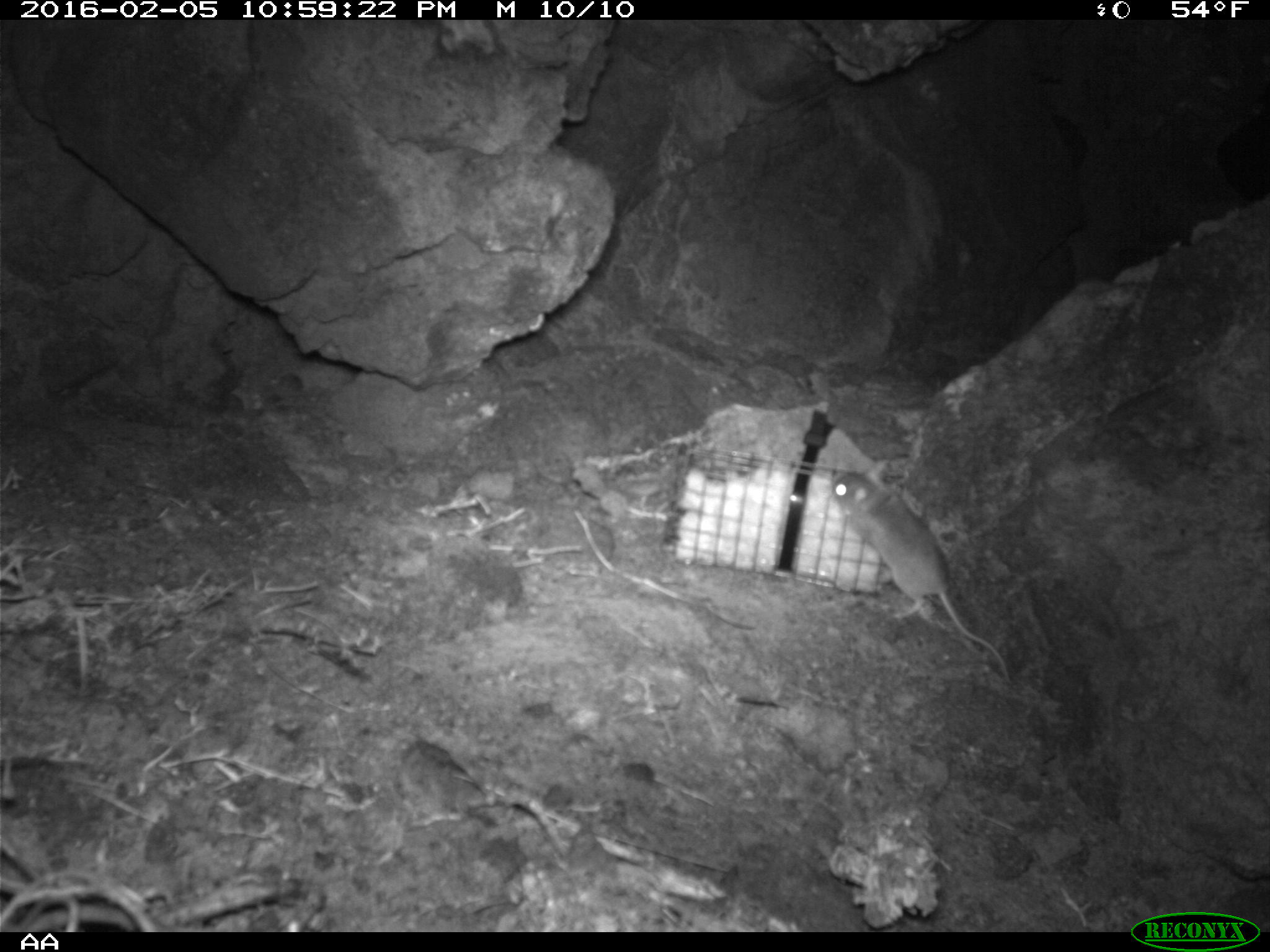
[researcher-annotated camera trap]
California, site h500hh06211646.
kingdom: Animalia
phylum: Chordata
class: Mammalia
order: Rodentia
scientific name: Rodentia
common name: rodent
Rodent (Rodentia).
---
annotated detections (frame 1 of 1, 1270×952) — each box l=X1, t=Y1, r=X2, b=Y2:
rodent: l=832, t=460, r=1010, b=684